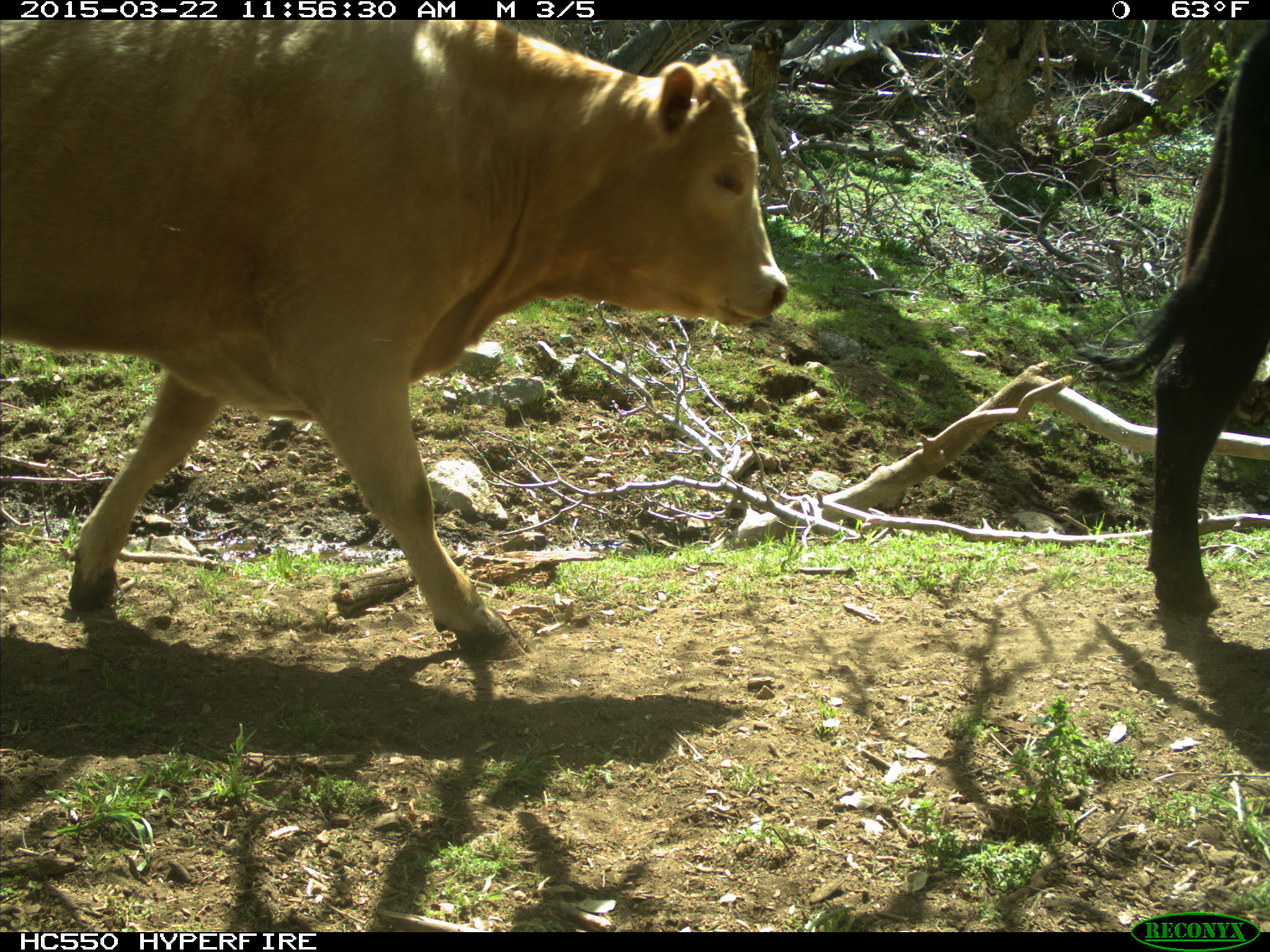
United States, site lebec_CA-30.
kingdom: Animalia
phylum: Chordata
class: Mammalia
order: Artiodactyla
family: Bovidae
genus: Bos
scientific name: Bos taurus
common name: domestic cow